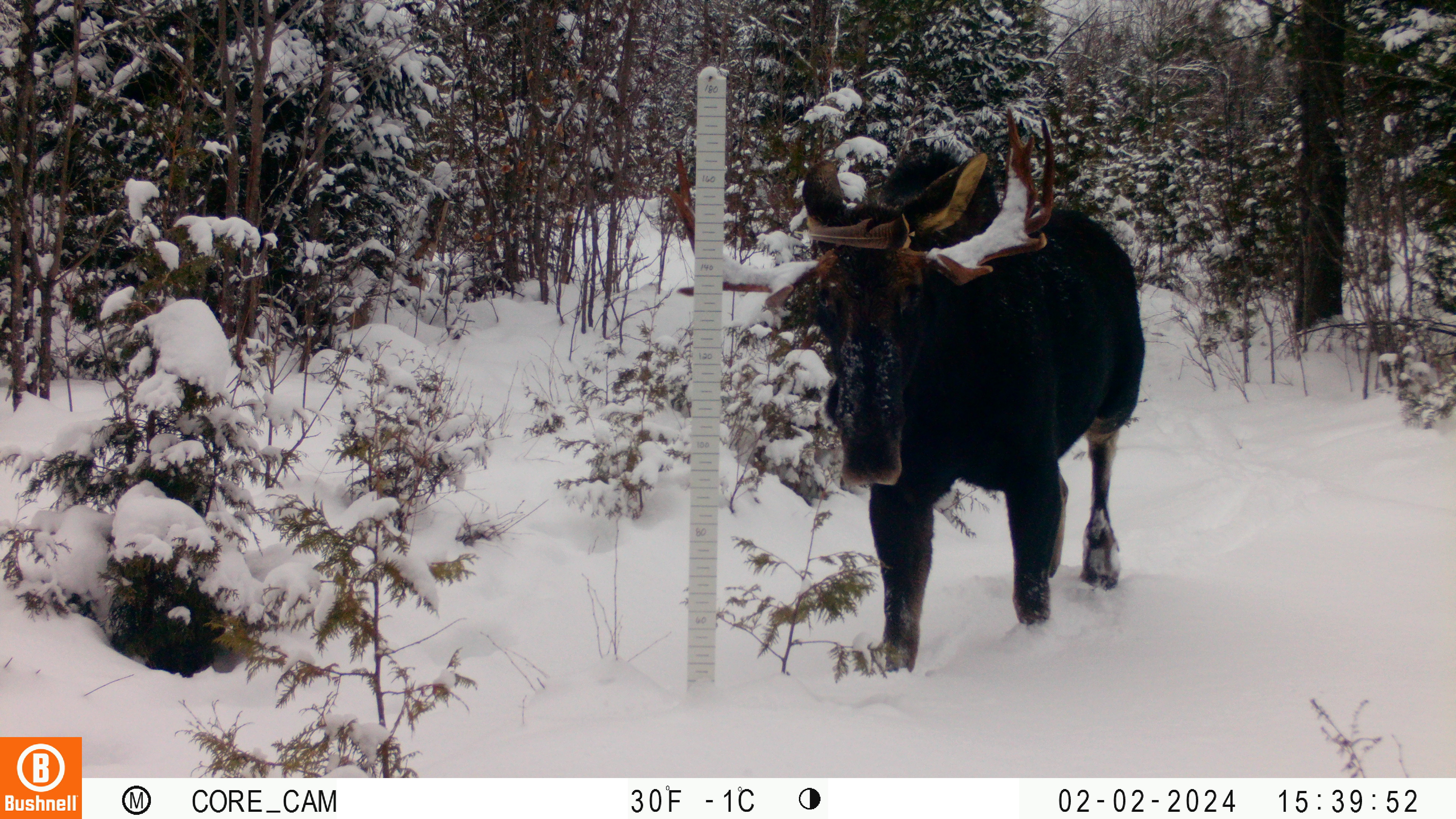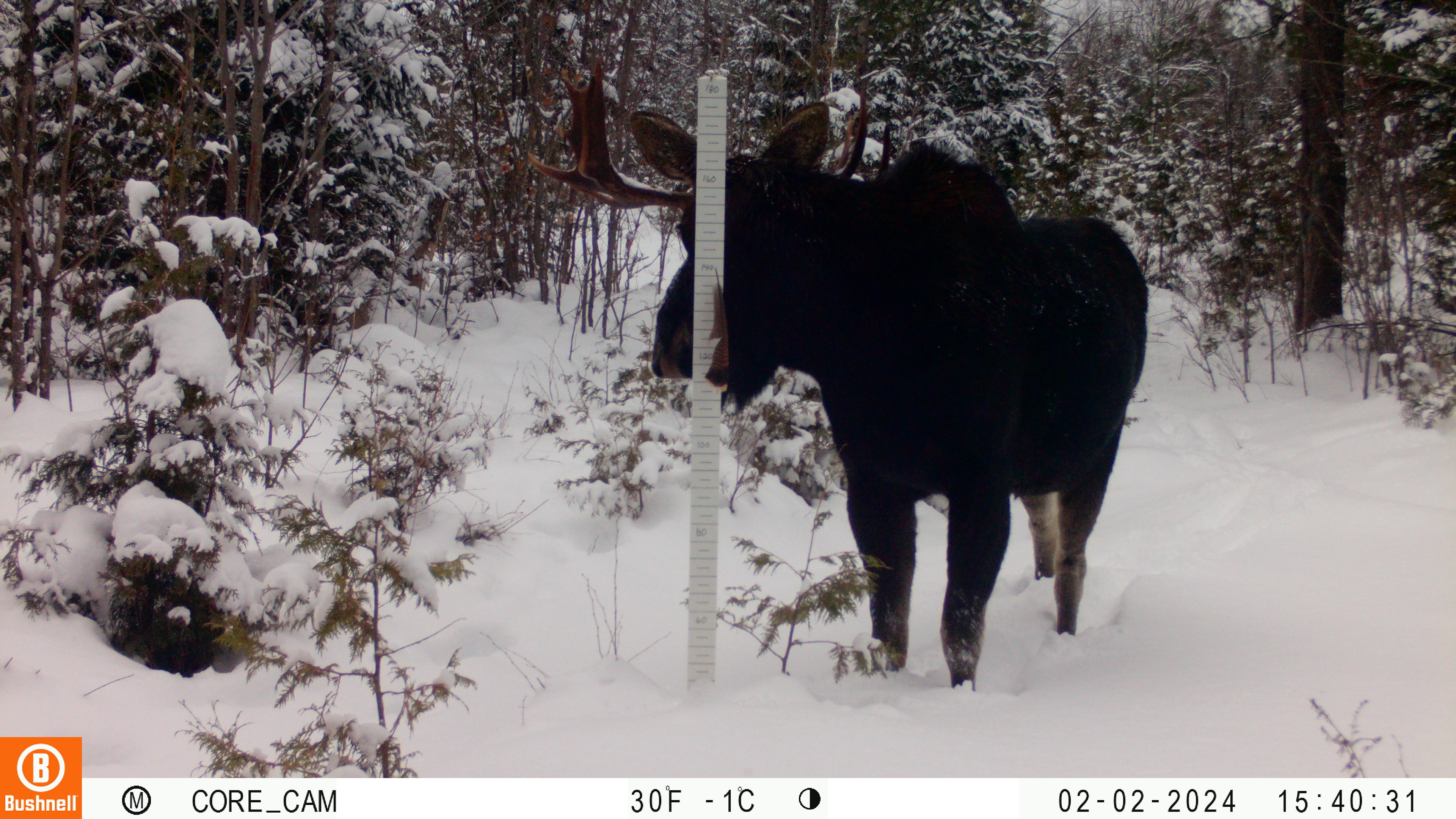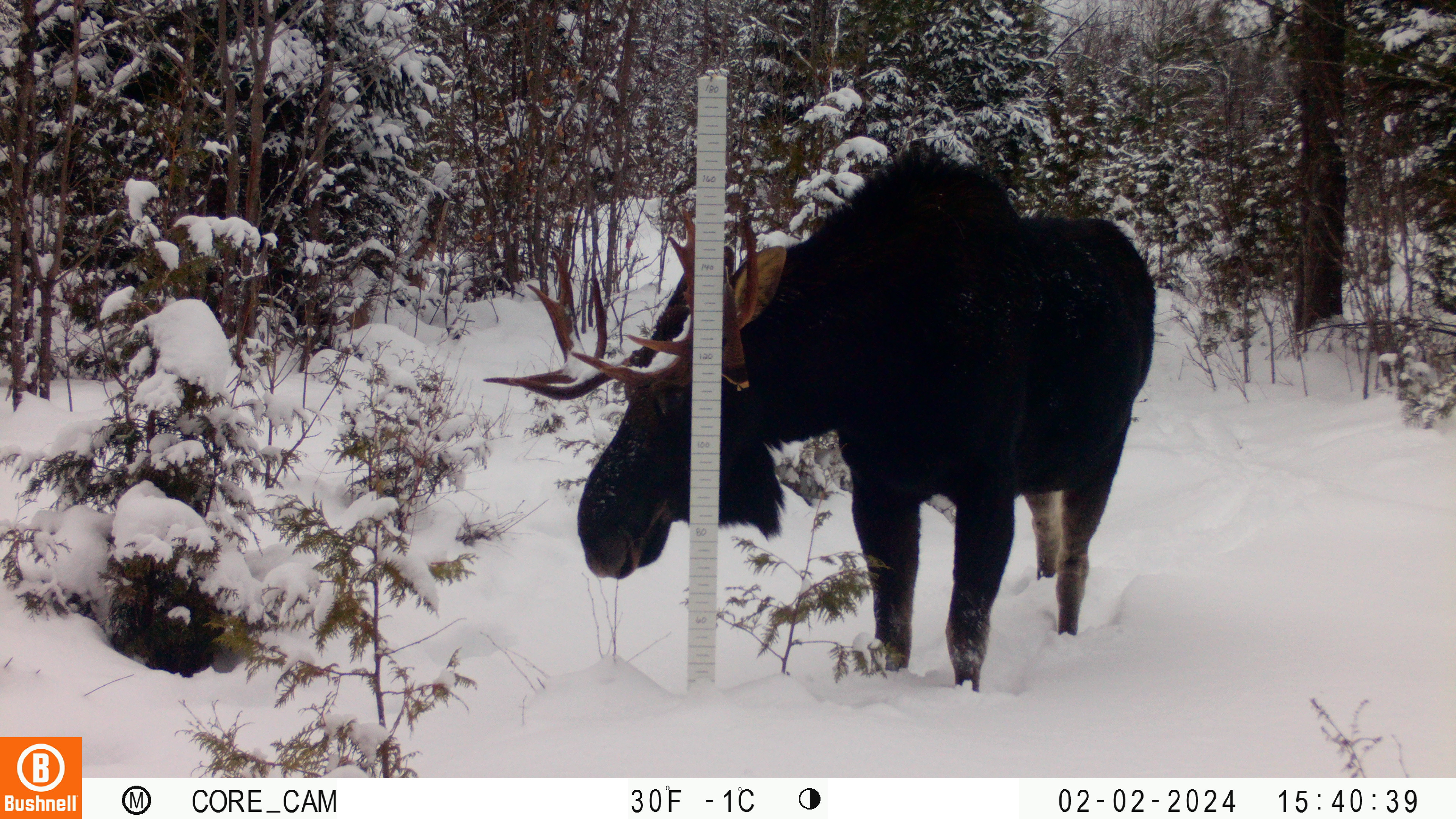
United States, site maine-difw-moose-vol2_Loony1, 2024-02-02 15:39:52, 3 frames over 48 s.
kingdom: Animalia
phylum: Chordata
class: Mammalia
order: Artiodactyla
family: Cervidae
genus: Alces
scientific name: Alces alces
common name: moose